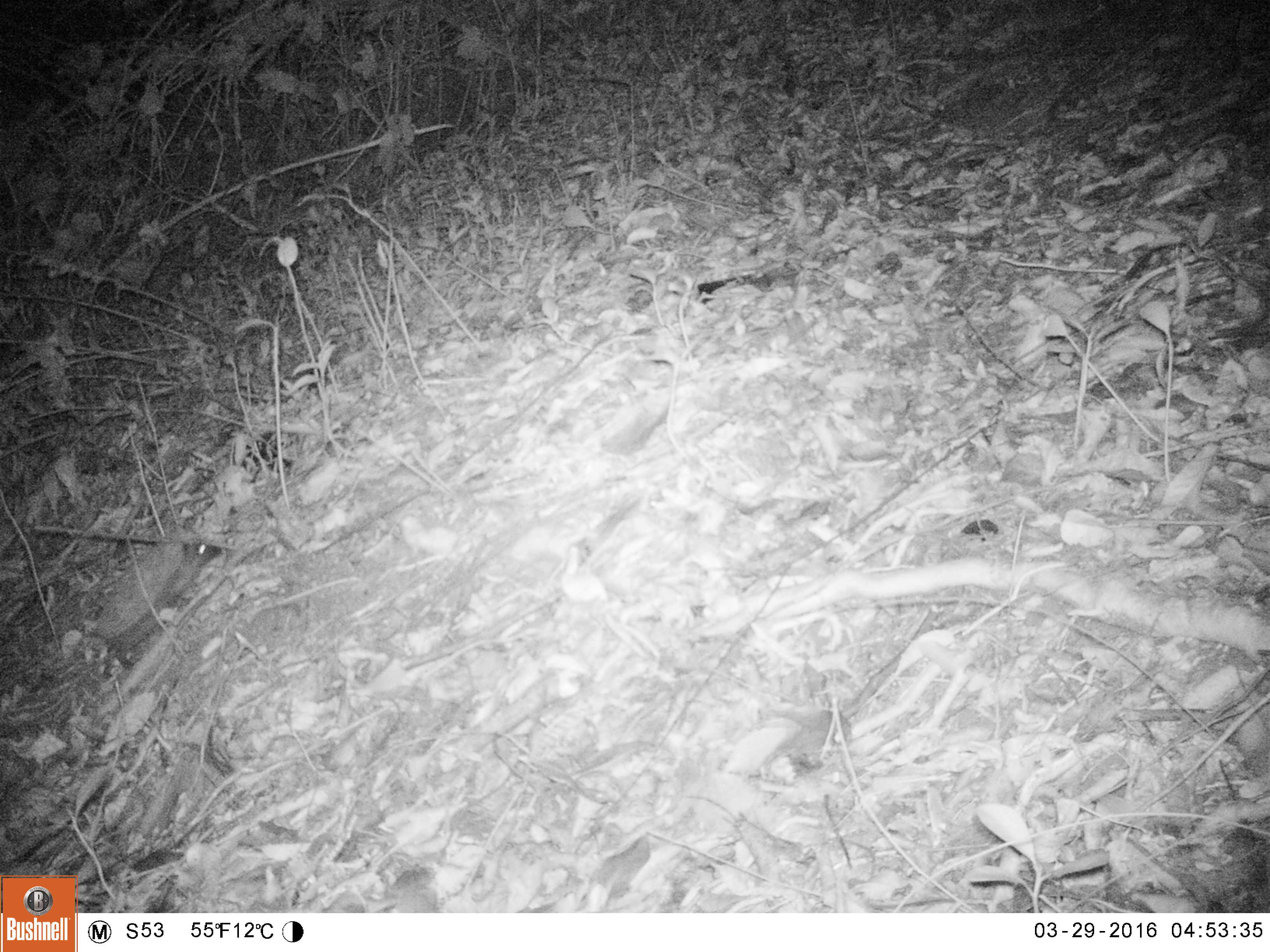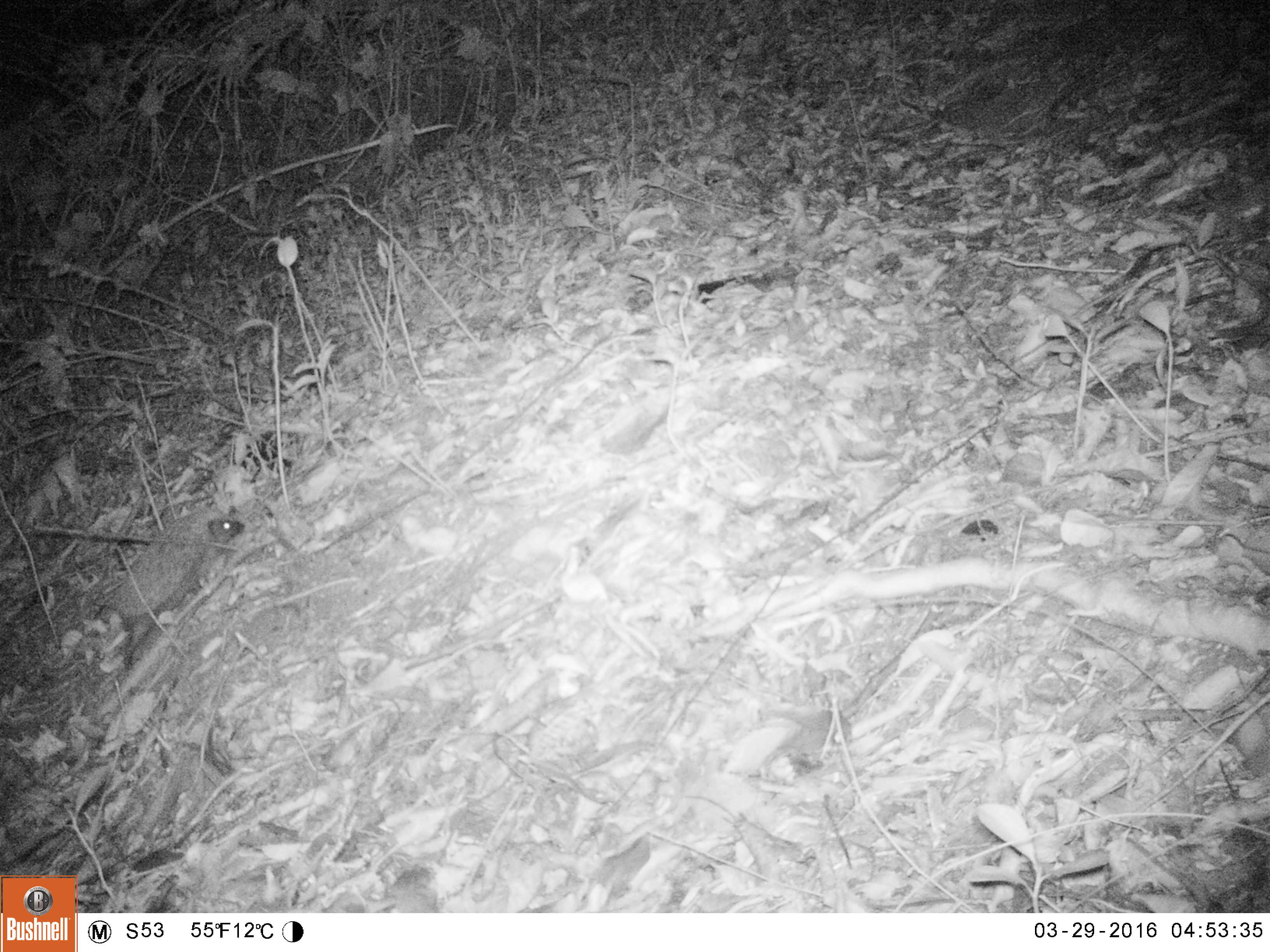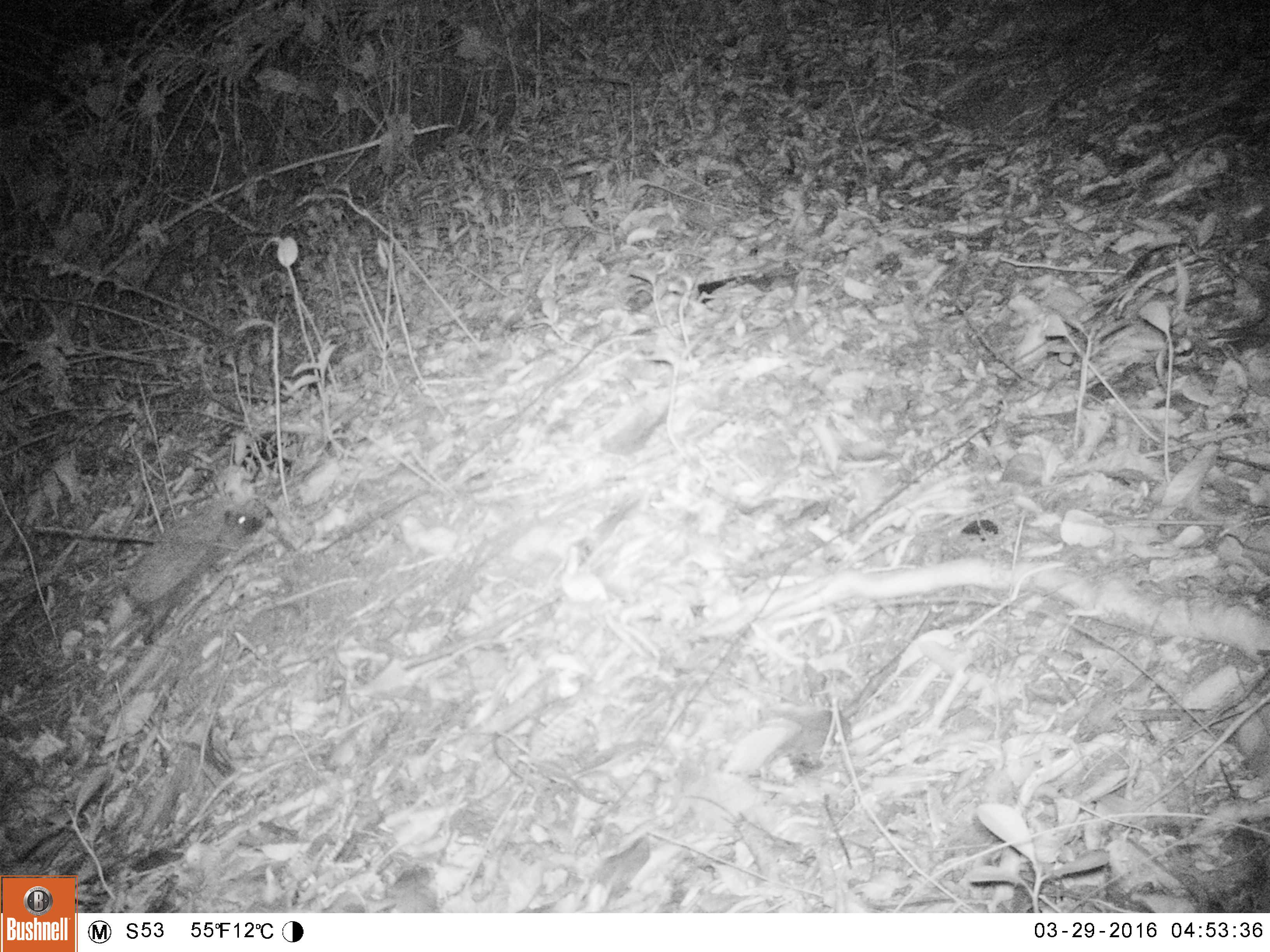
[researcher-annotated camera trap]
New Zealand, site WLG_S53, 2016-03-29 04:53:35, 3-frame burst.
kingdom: Animalia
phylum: Chordata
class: Mammalia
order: Eulipotyphla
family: Erinaceidae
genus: Erinaceus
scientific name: Erinaceus europaeus europaeus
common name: european hedgehog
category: hedgehog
Hedgehog (european hedgehog) (Erinaceus europaeus europaeus).